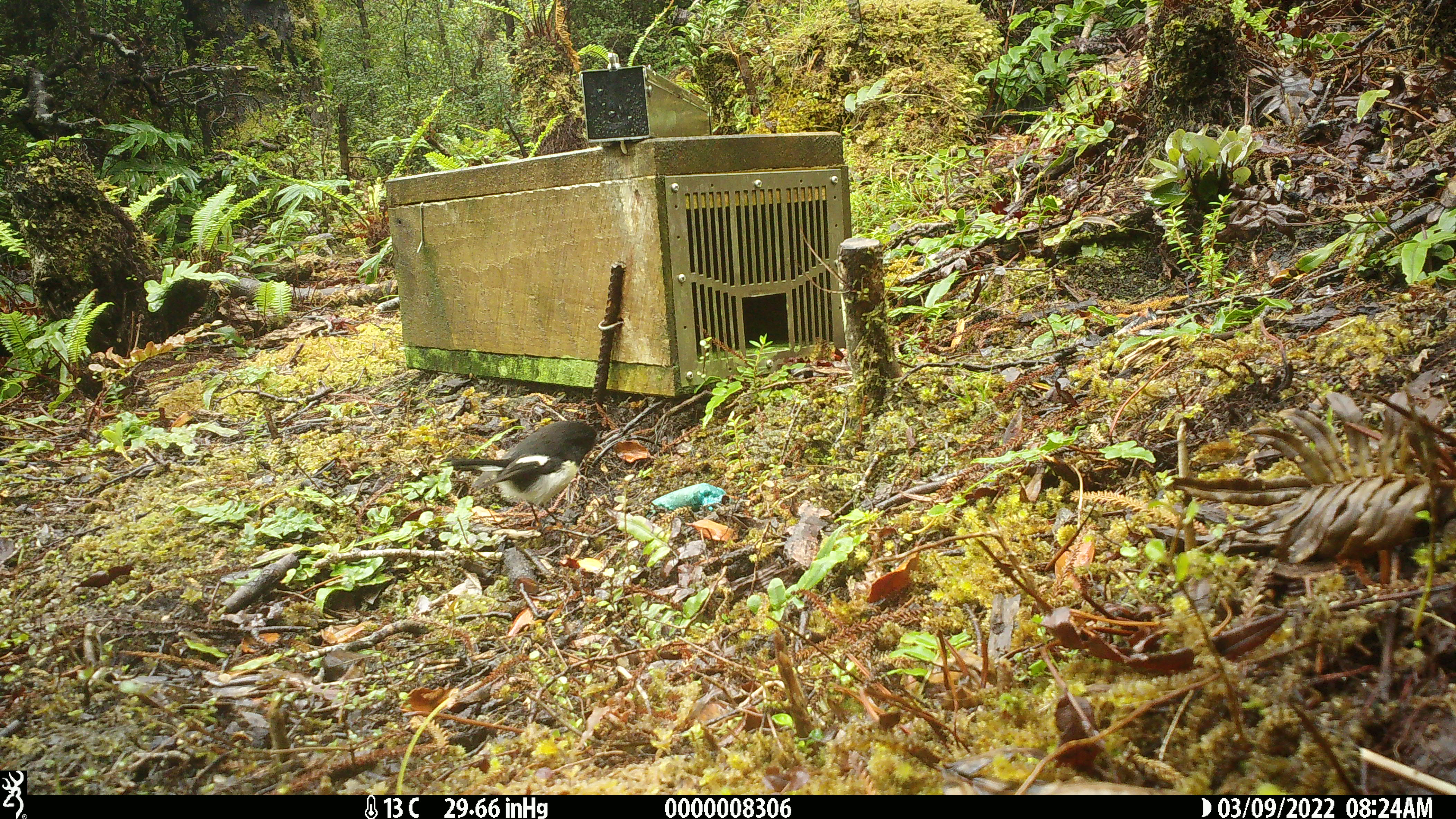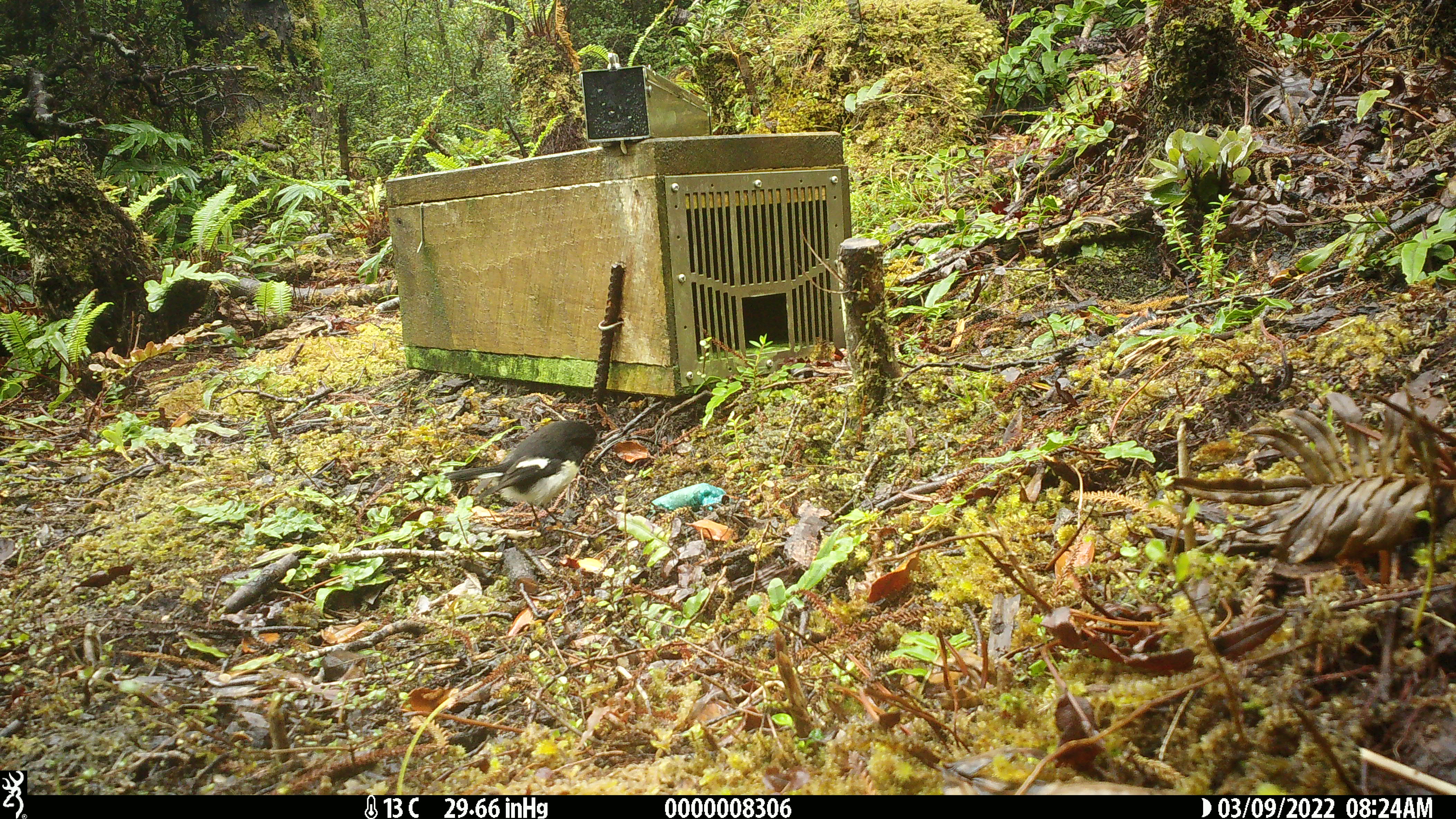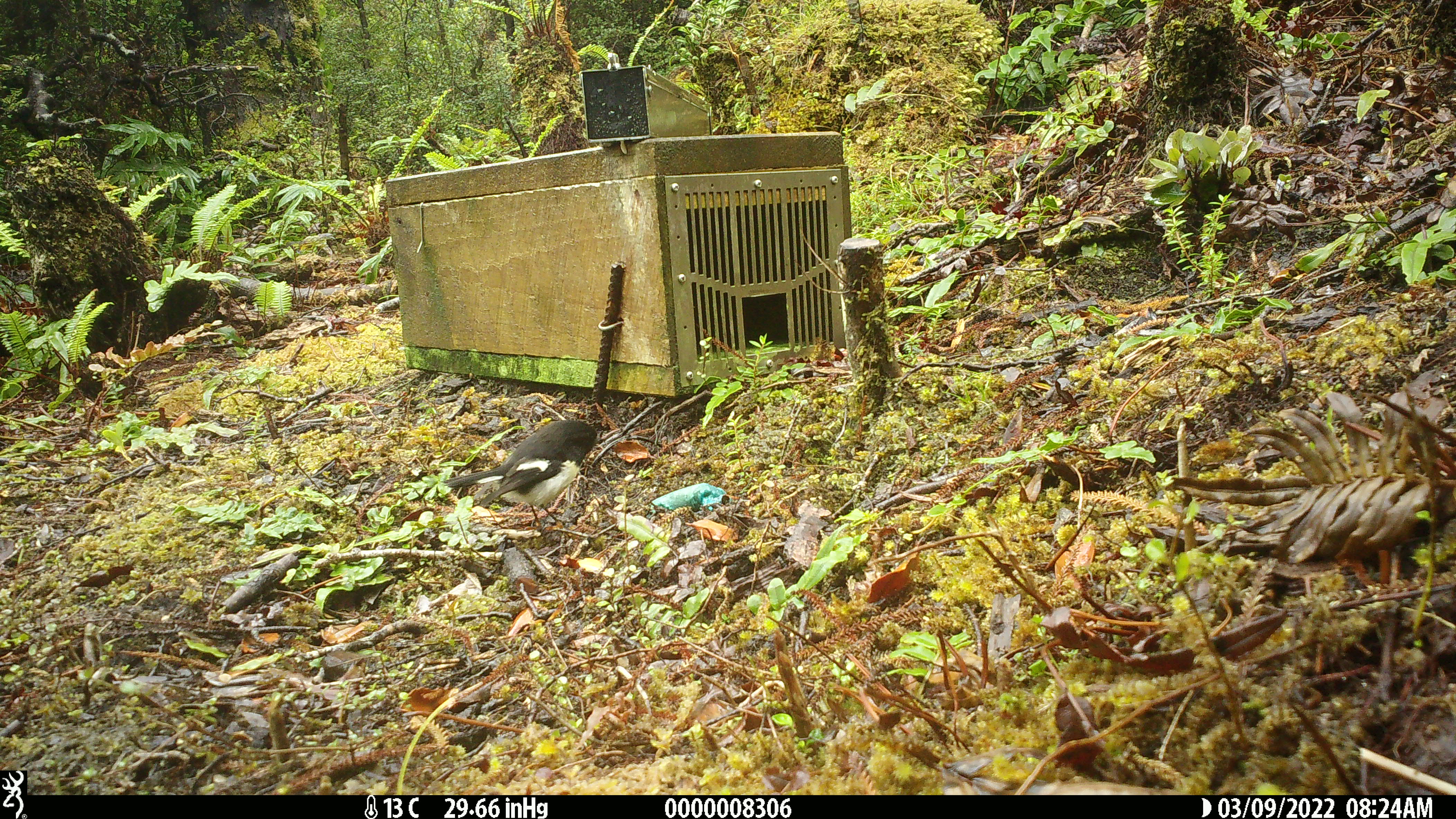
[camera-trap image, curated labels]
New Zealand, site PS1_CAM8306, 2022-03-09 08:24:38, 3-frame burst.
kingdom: Animalia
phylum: Chordata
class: Aves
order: Passeriformes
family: Petroicidae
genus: Petroica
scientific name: Petroica macrocephala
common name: tomtit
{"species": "tomtit (Petroica macrocephala)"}